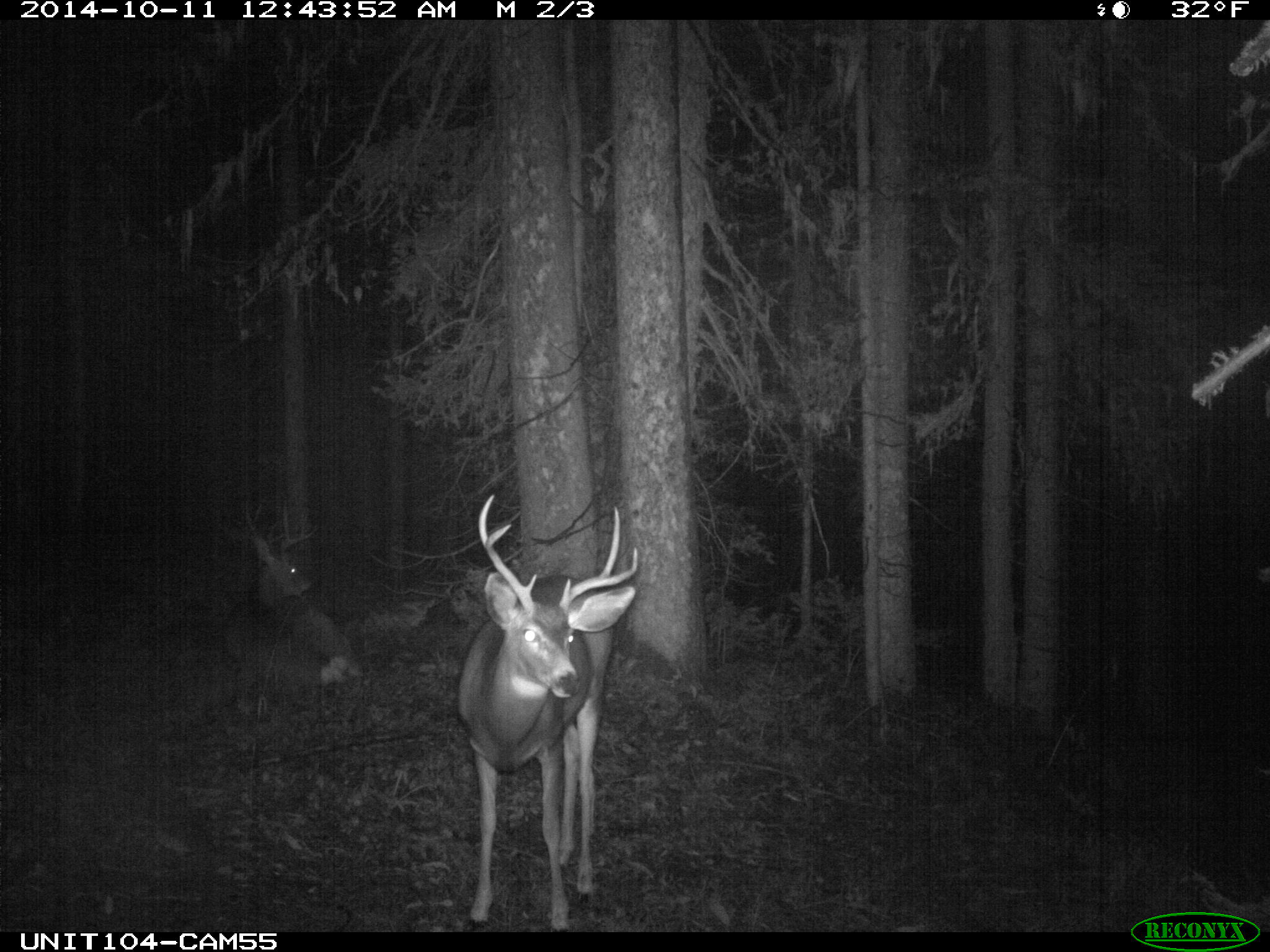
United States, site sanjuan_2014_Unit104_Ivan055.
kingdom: Animalia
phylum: Chordata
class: Mammalia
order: Artiodactyla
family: Cervidae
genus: Odocoileus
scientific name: Odocoileus hemionus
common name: mule deer